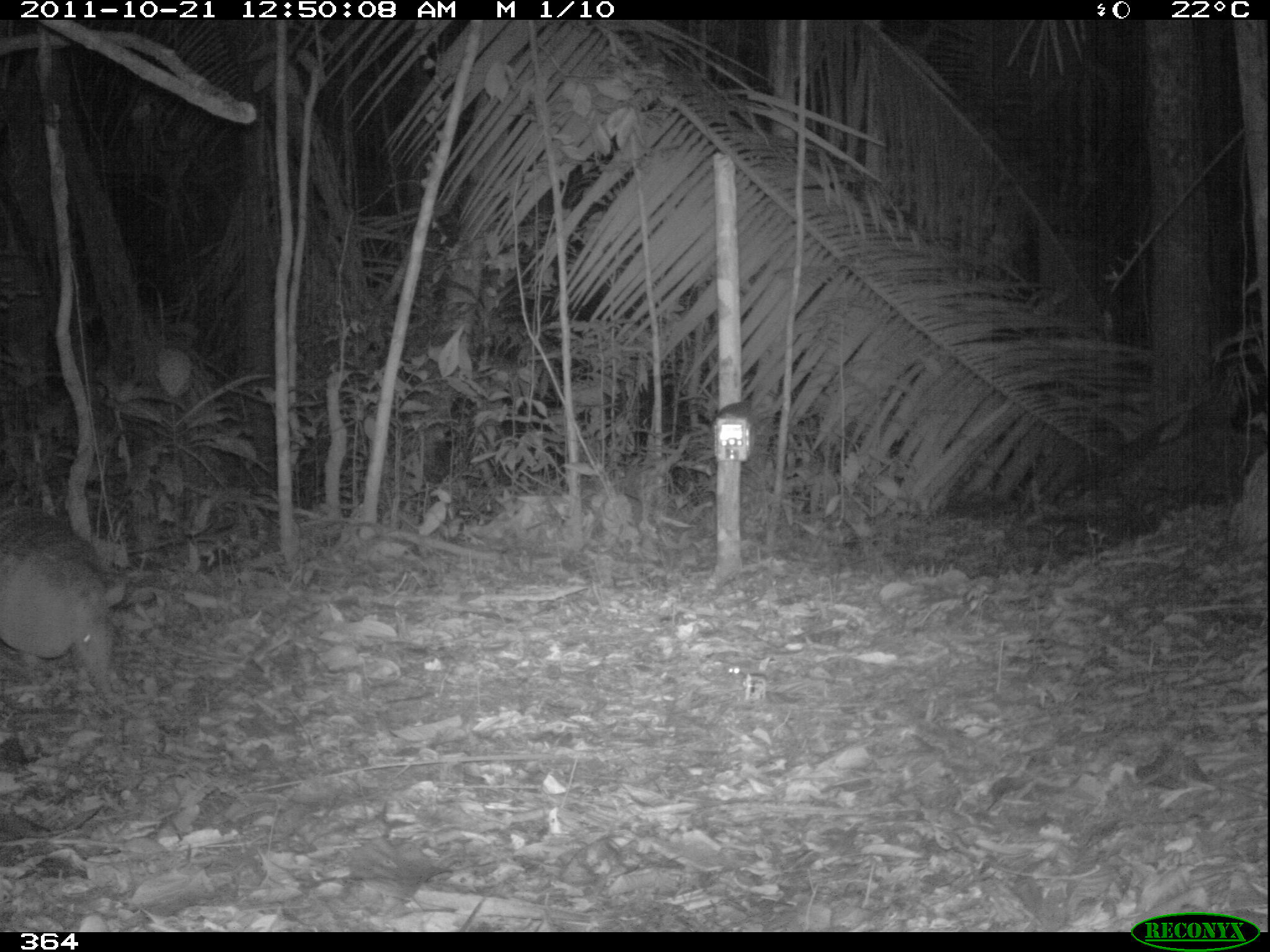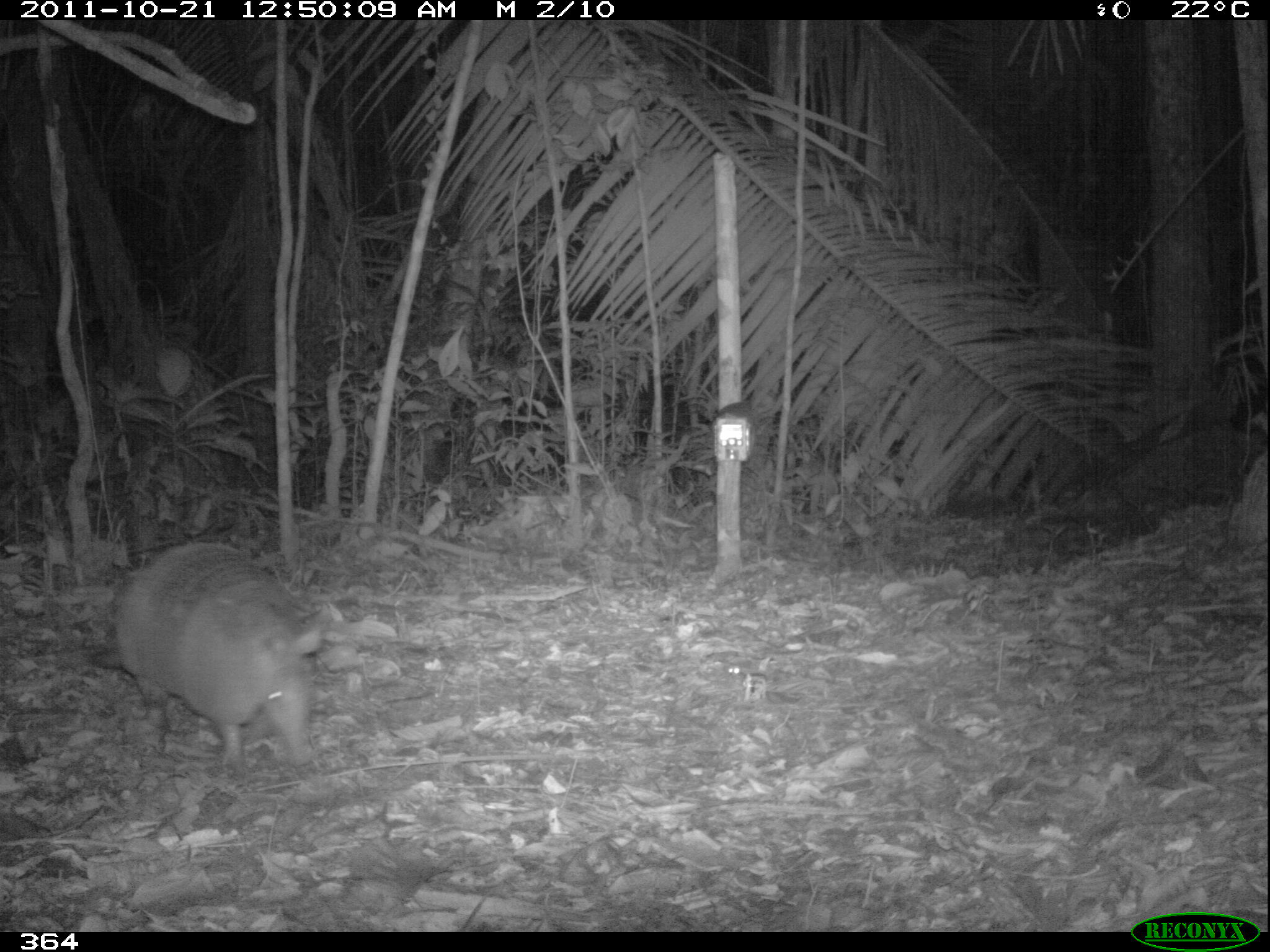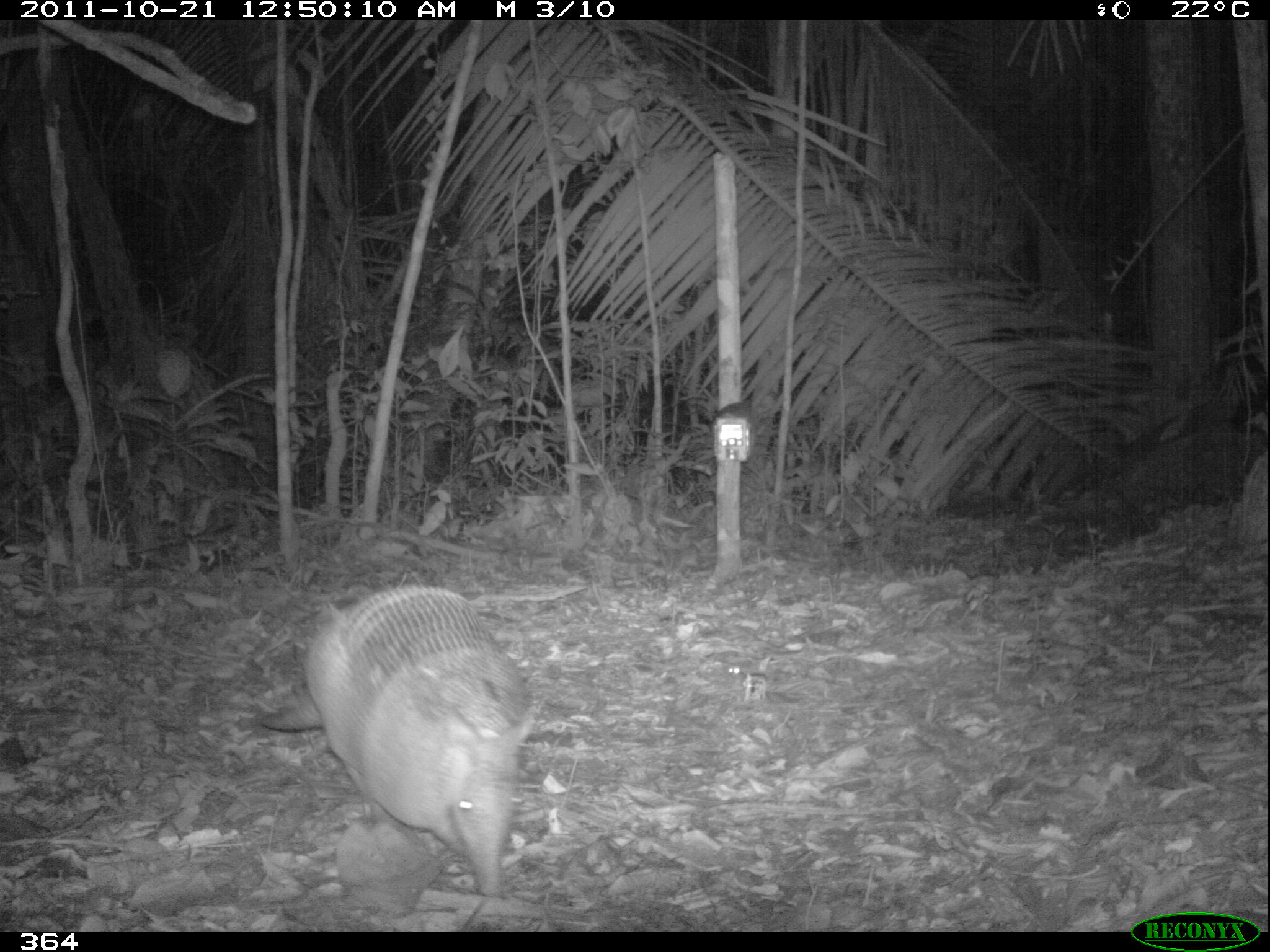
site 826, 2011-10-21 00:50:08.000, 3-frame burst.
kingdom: Animalia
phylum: Chordata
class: Mammalia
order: Cingulata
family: Chlamyphoridae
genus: Priodontes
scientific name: Priodontes maximus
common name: giant armadillo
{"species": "Priodontes maximus (giant armadillo)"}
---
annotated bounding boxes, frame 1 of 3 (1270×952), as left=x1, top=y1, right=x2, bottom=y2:
priodontes maximus: left=0, top=505, right=128, bottom=705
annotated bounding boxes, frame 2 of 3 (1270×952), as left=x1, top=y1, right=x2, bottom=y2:
priodontes maximus: left=92, top=541, right=332, bottom=769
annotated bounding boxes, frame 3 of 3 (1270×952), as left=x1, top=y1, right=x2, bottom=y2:
priodontes maximus: left=257, top=586, right=541, bottom=895